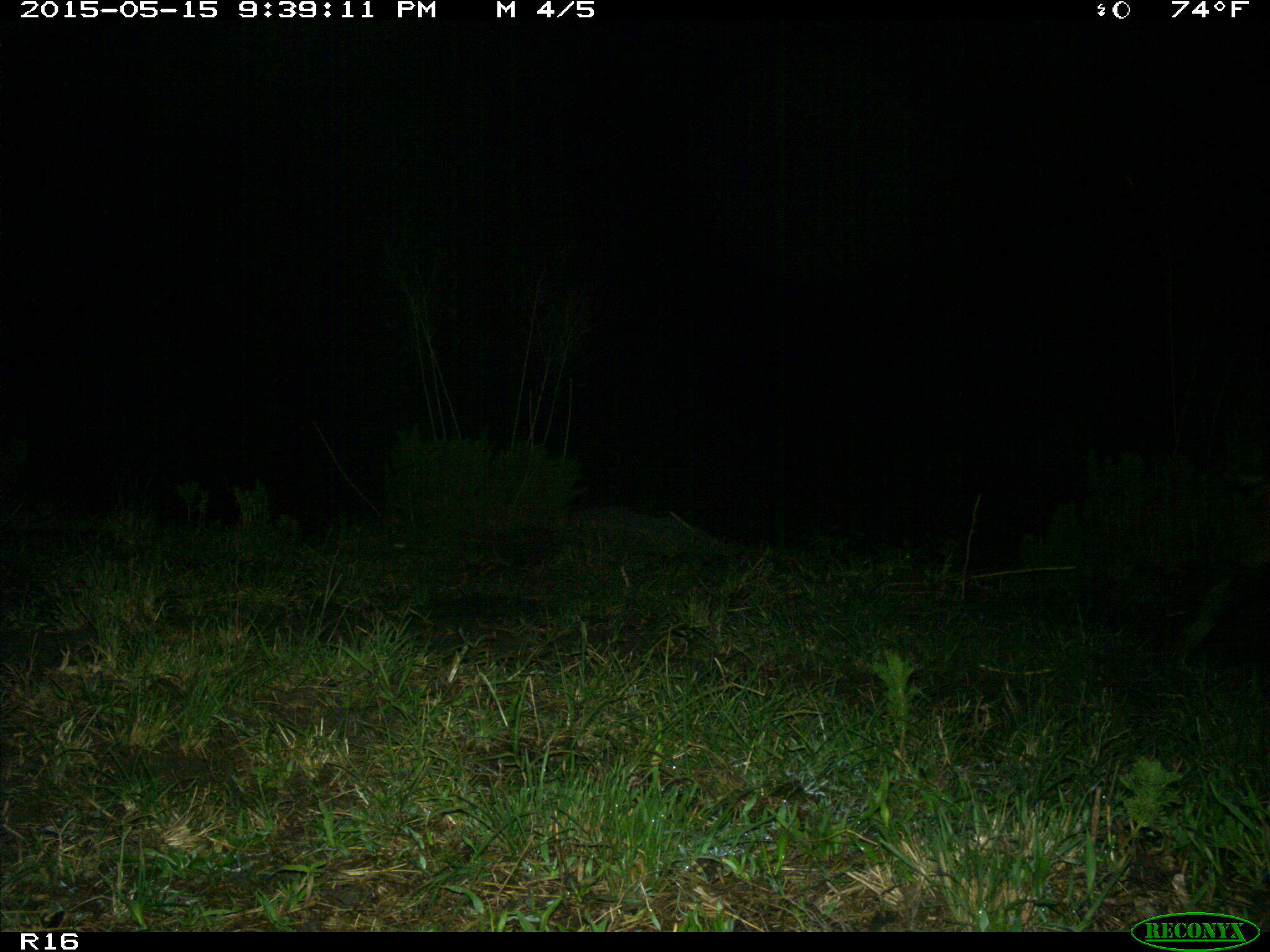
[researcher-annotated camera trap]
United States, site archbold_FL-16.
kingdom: Animalia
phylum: Chordata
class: Mammalia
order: Artiodactyla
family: Suidae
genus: Sus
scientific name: Sus scrofa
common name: wild boar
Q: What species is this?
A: Sus scrofa (wild boar).